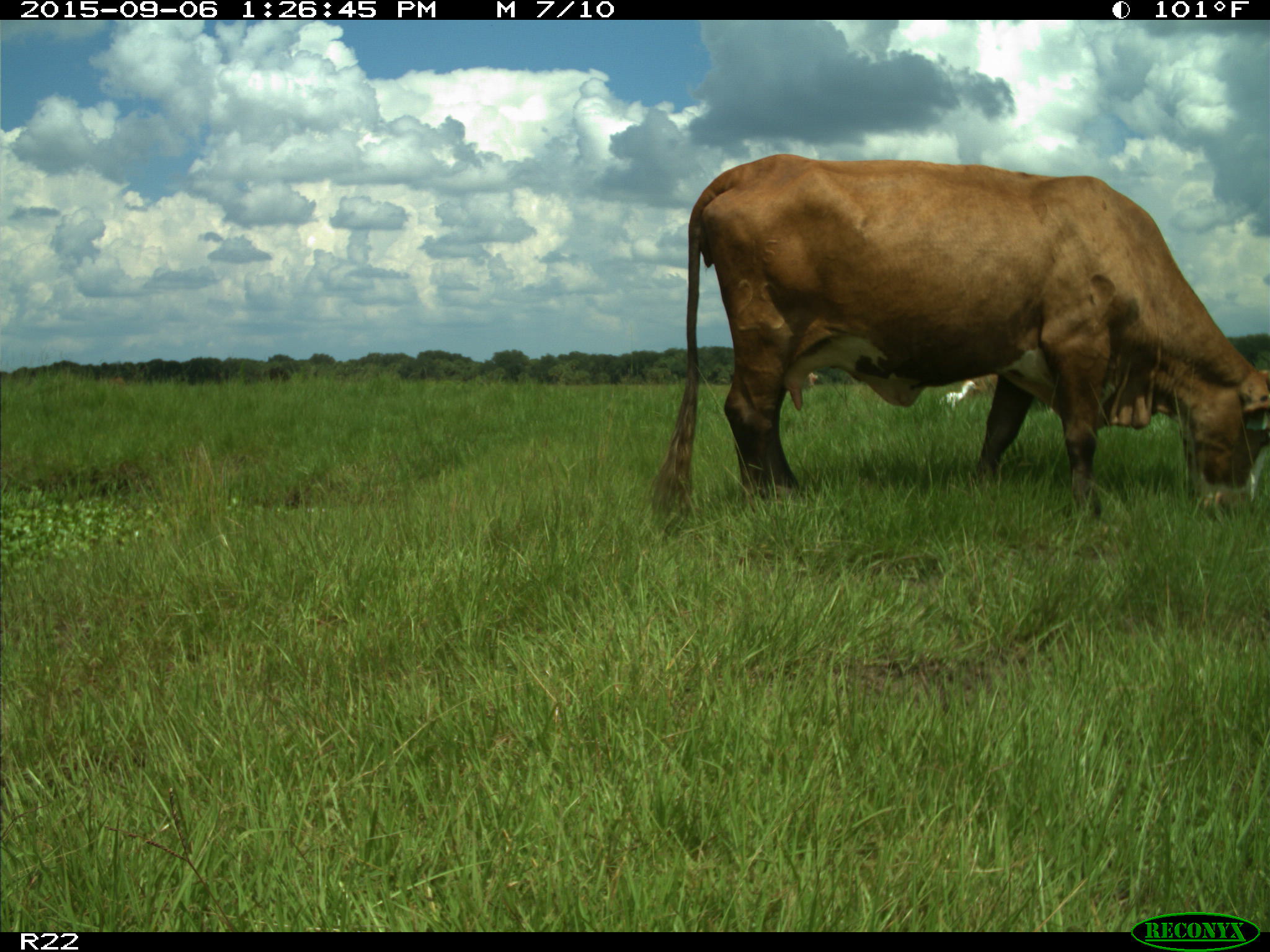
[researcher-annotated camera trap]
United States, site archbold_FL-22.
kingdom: Animalia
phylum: Chordata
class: Mammalia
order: Artiodactyla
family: Bovidae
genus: Bos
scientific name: Bos taurus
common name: domestic cow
Bos taurus (domestic cow).